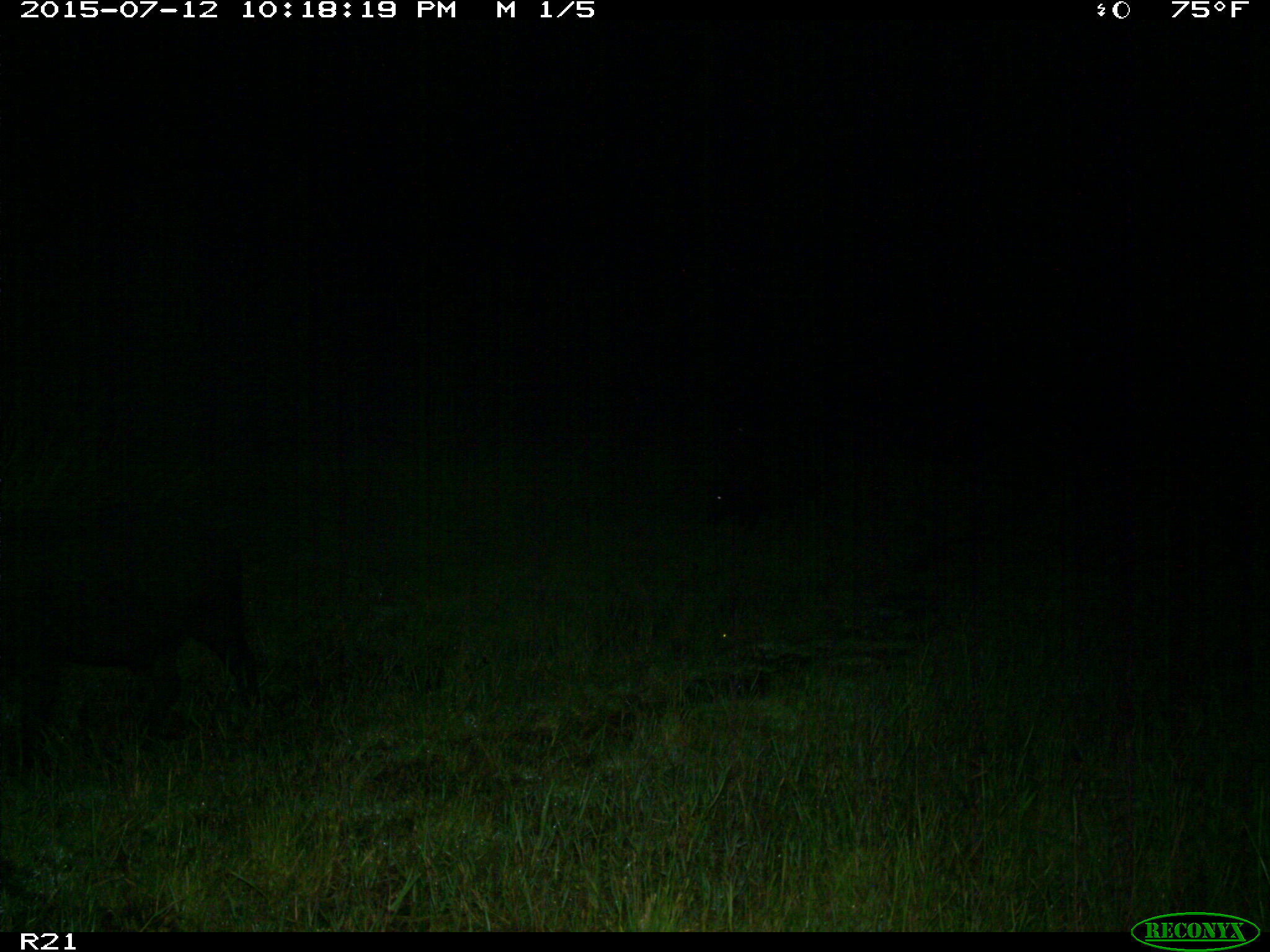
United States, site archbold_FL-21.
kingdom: Animalia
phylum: Chordata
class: Mammalia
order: Artiodactyla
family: Suidae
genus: Sus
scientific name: Sus scrofa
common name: wild boar